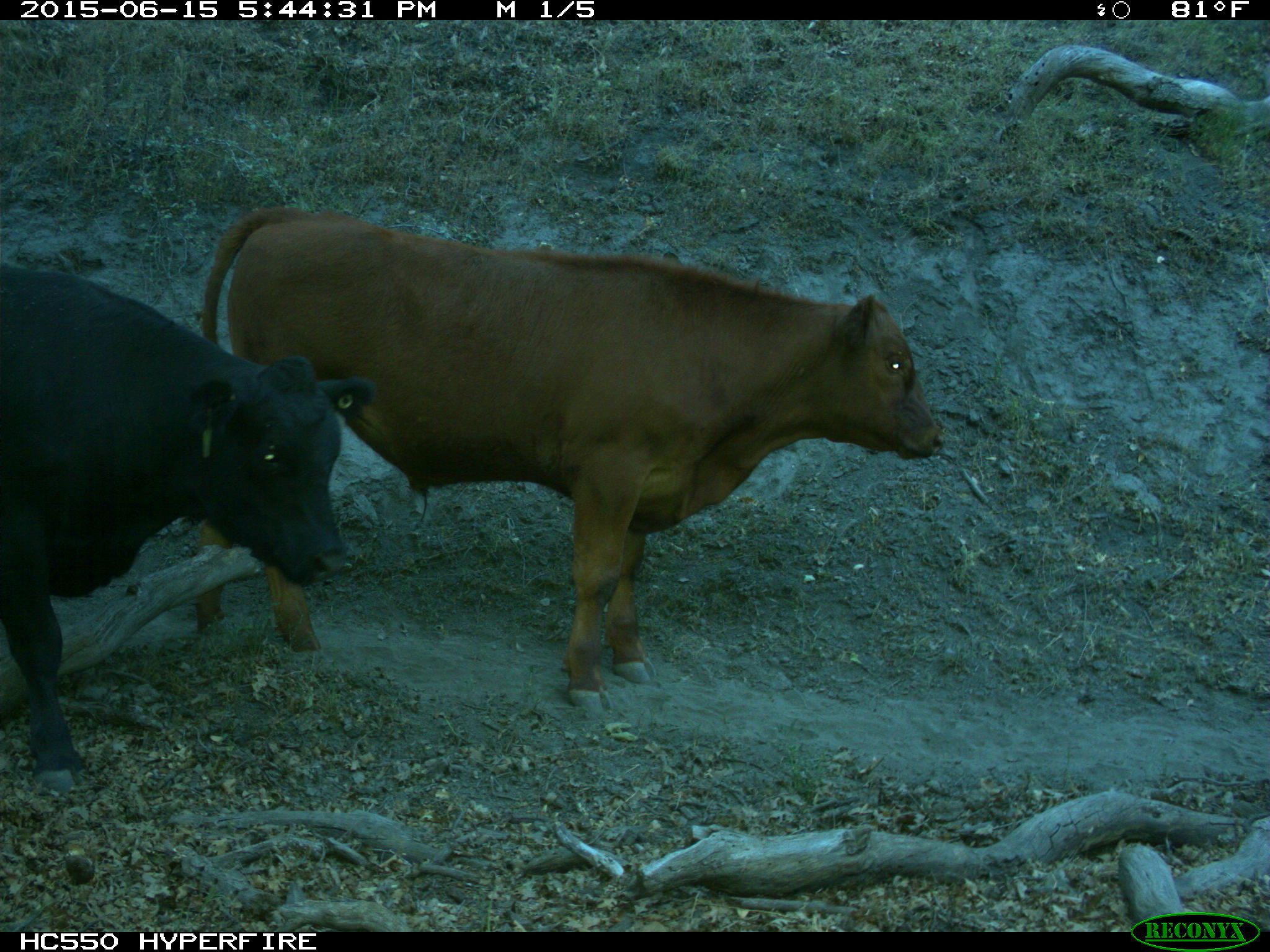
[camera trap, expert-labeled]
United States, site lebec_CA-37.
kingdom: Animalia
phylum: Chordata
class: Mammalia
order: Artiodactyla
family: Bovidae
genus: Bos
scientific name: Bos taurus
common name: domestic cow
Bos taurus (domestic cow).